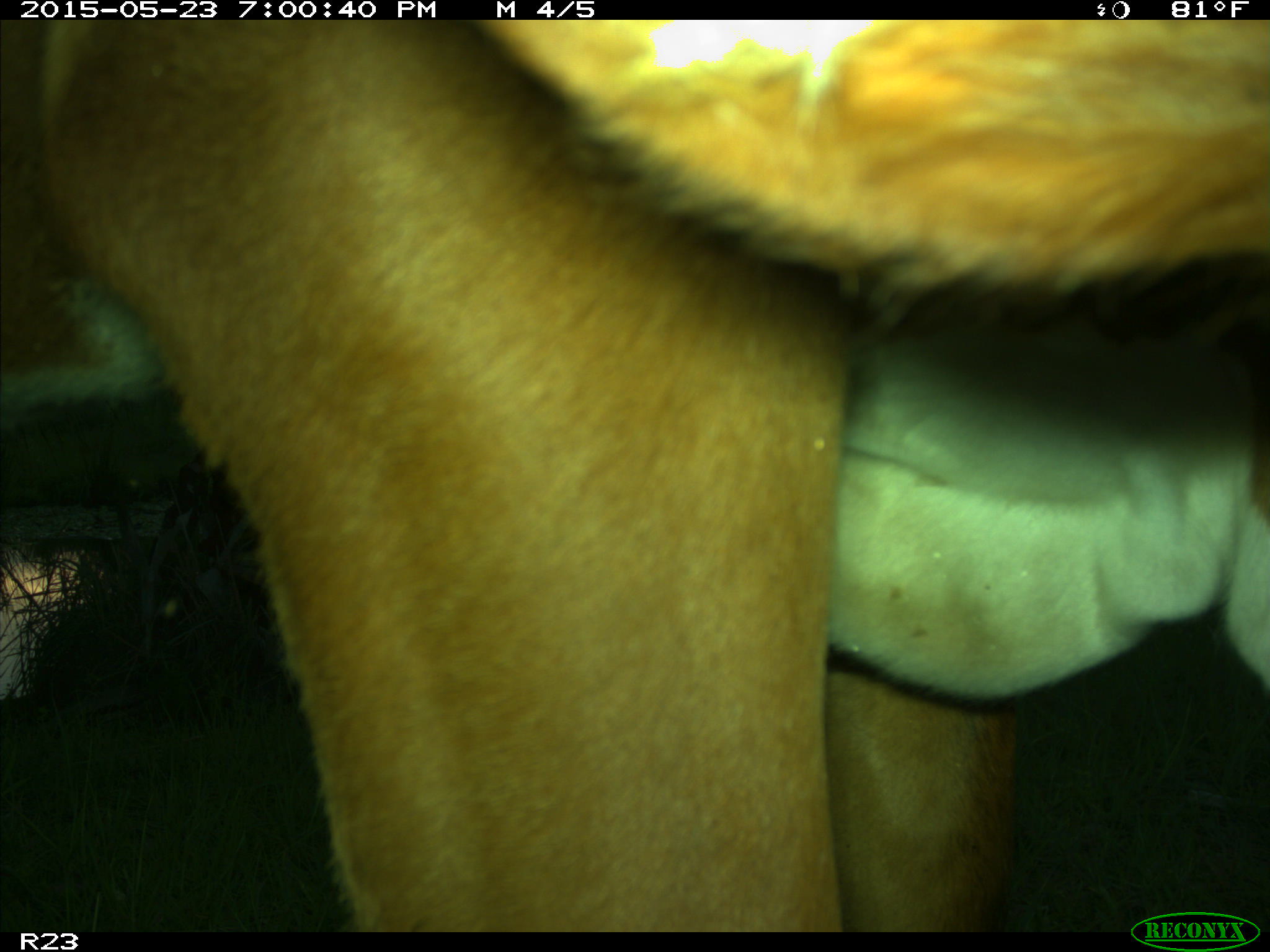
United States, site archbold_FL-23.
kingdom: Animalia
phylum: Chordata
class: Mammalia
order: Artiodactyla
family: Bovidae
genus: Bos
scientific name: Bos taurus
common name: domestic cow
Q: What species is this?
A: Bos taurus (domestic cow).